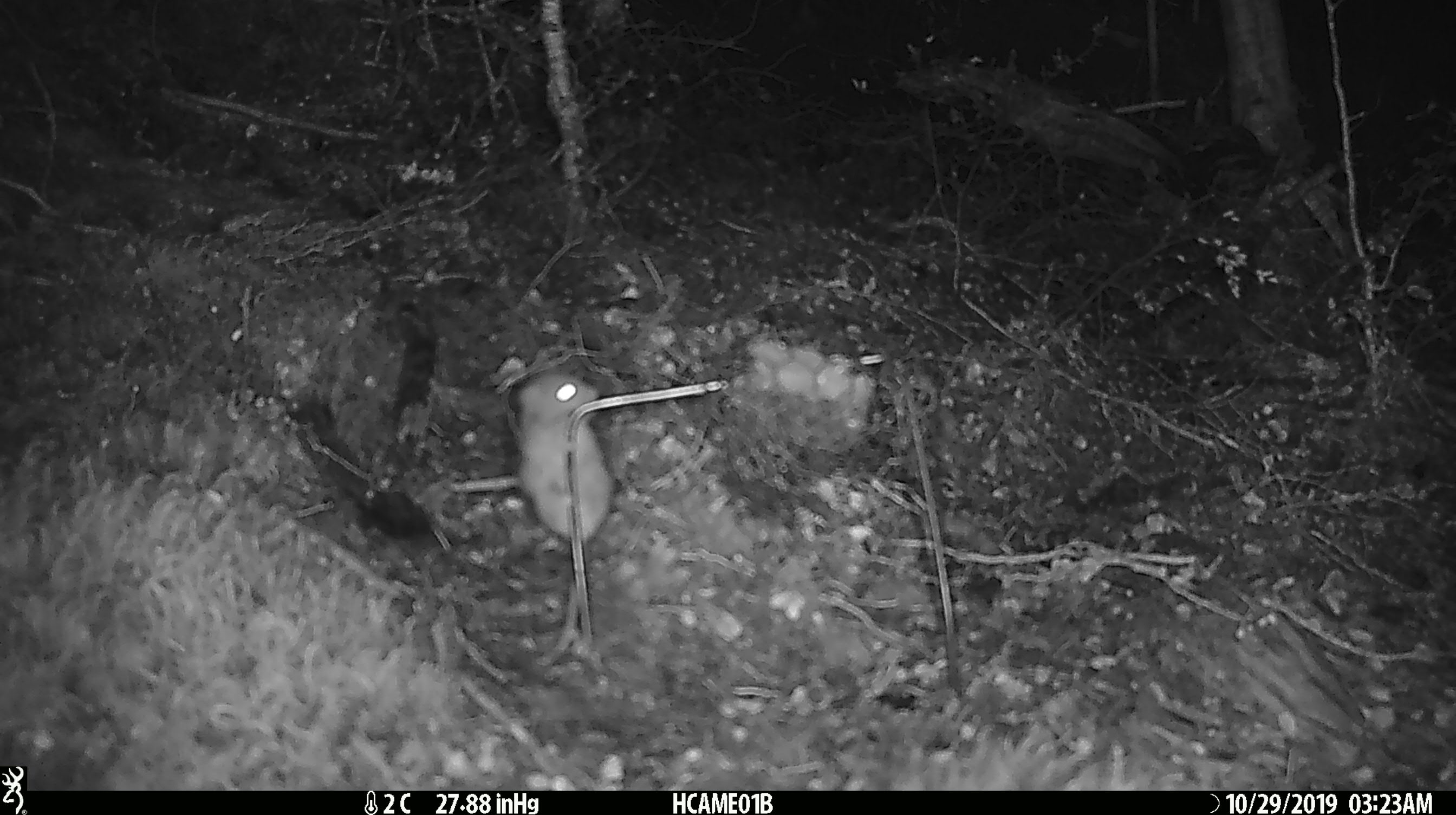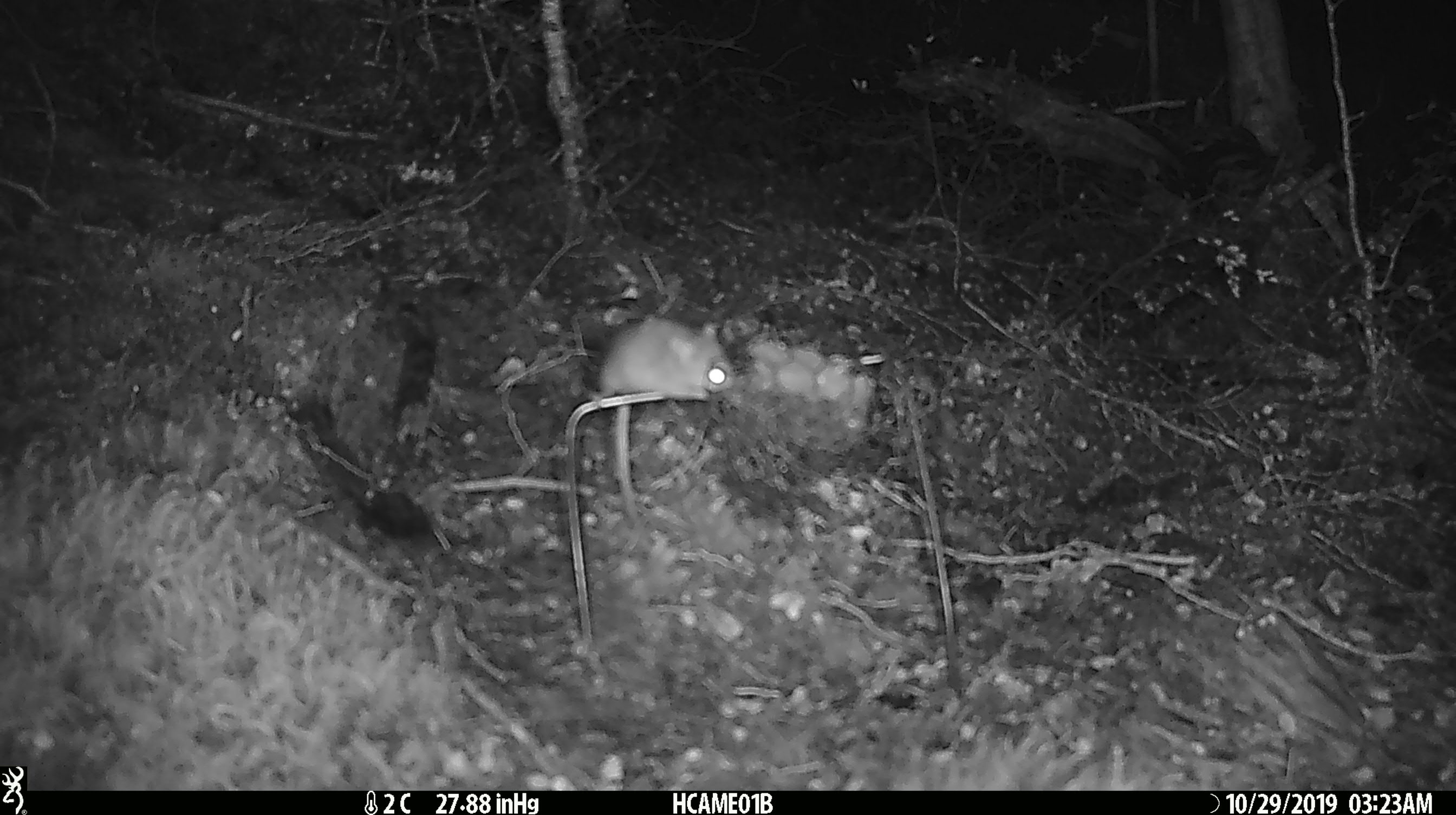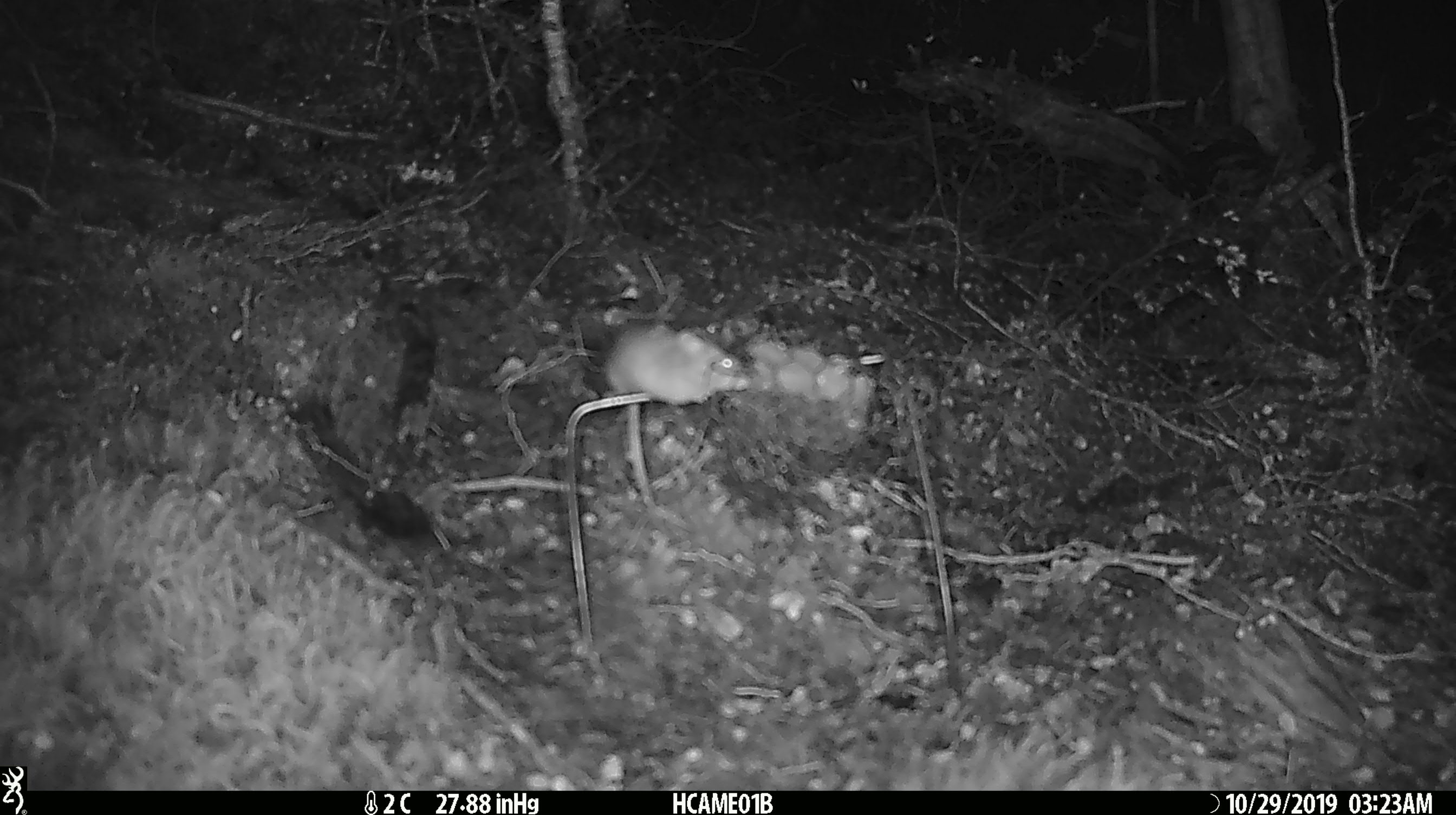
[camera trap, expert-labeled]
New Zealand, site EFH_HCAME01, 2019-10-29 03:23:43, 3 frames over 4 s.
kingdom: Animalia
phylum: Chordata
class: Mammalia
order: Rodentia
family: Muridae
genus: Mus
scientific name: Mus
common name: mouse